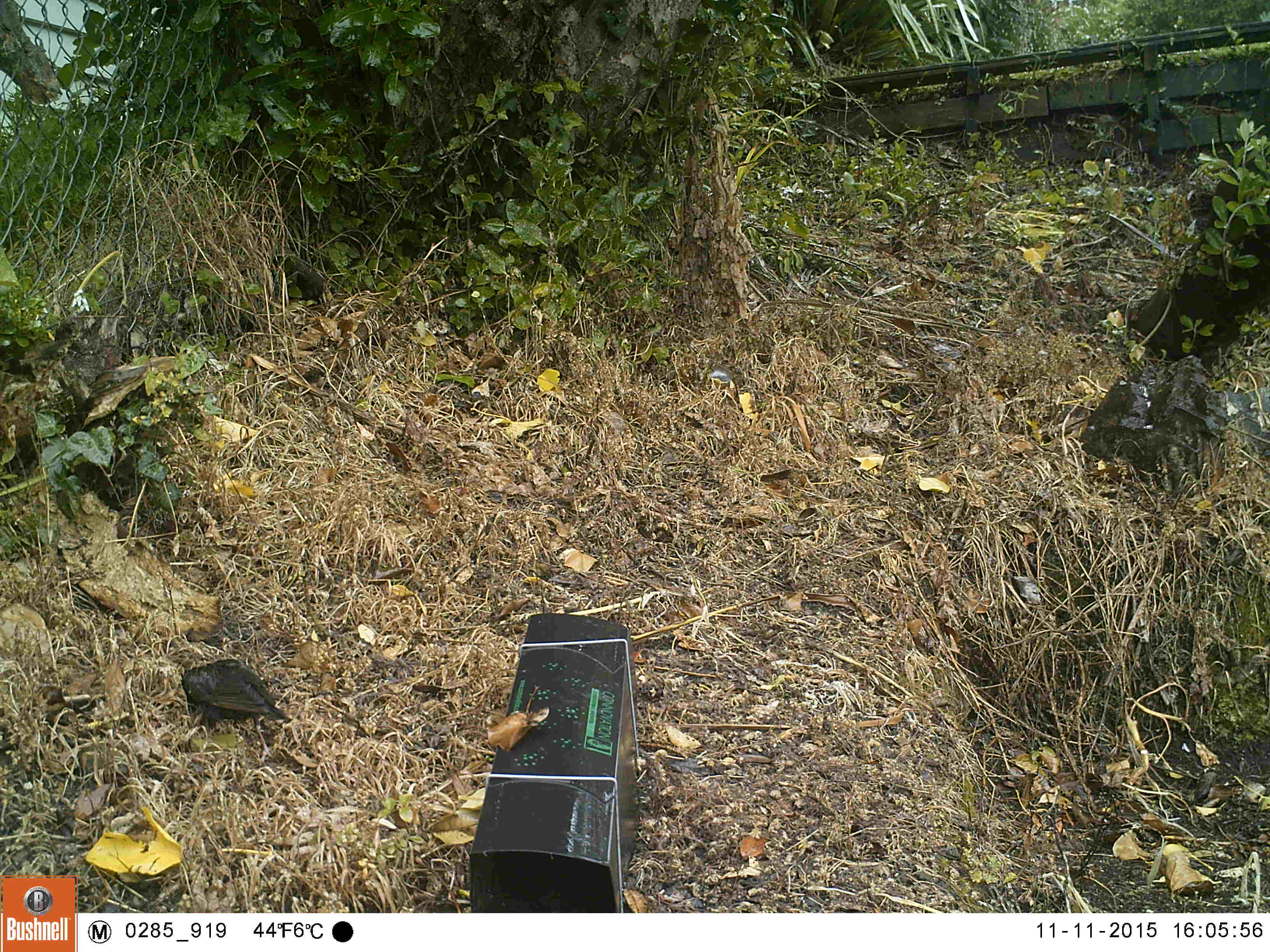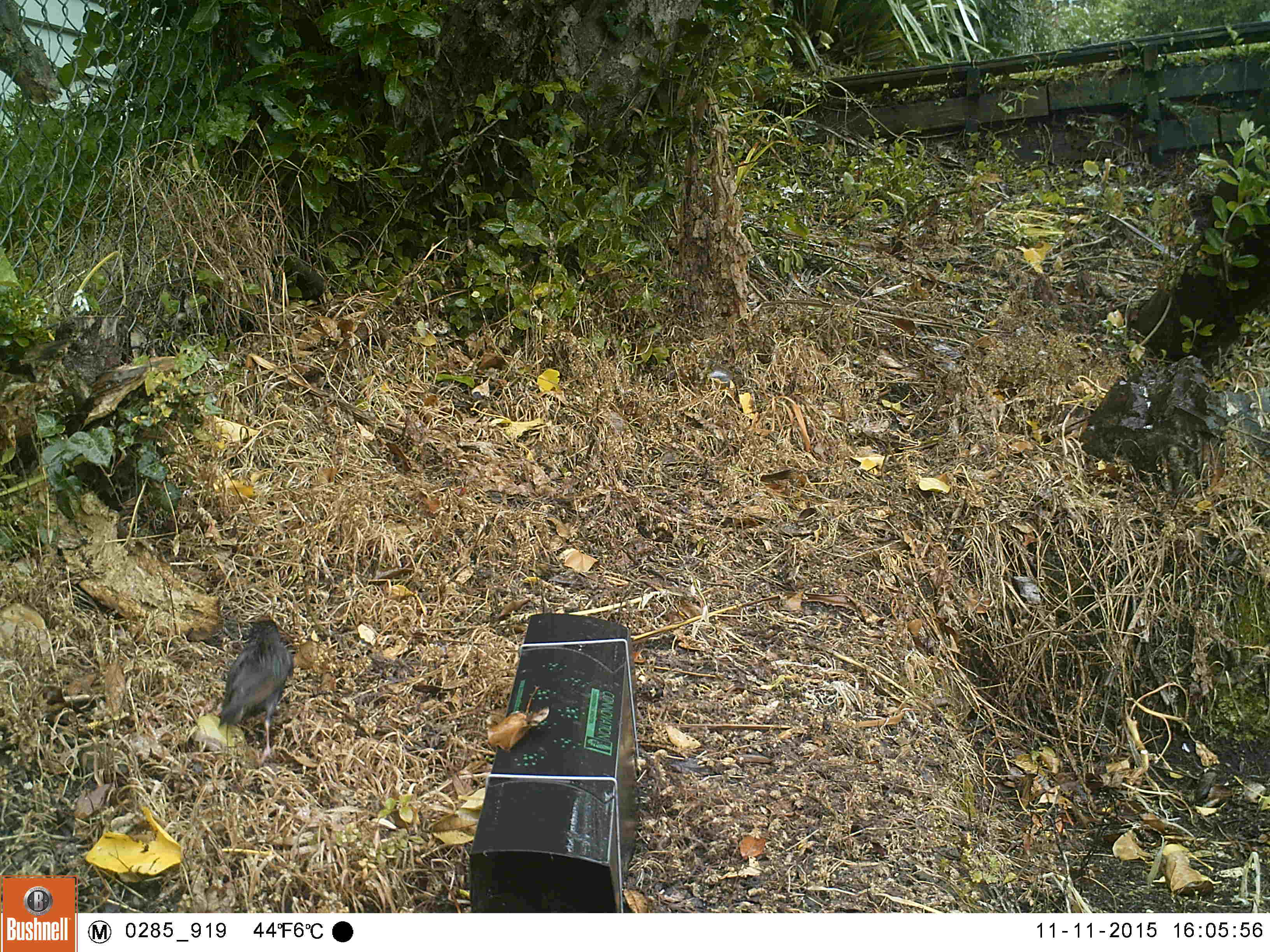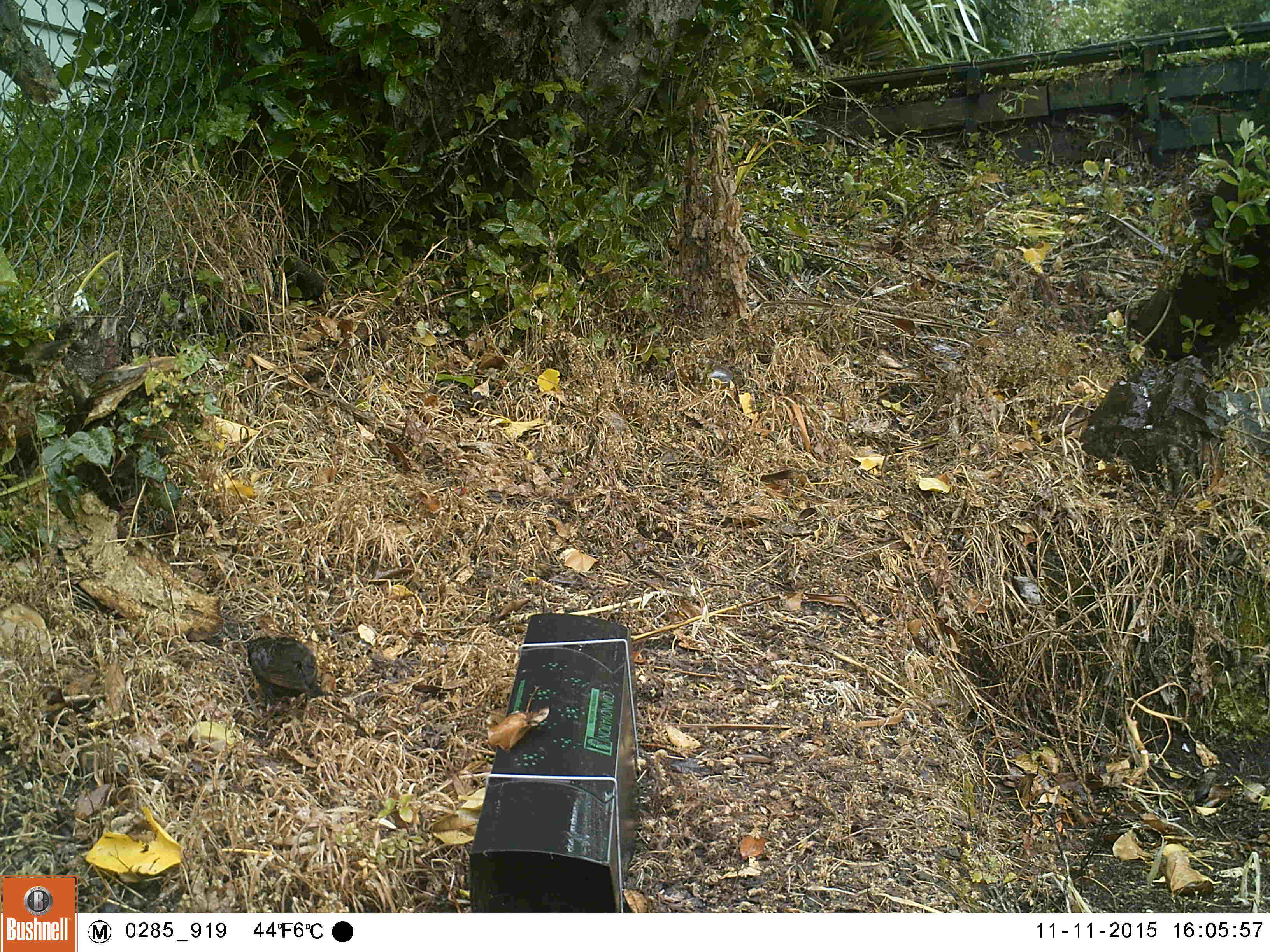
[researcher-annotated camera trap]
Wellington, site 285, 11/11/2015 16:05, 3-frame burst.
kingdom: Animalia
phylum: Chordata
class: Aves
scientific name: Aves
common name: bird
Bird (Aves).